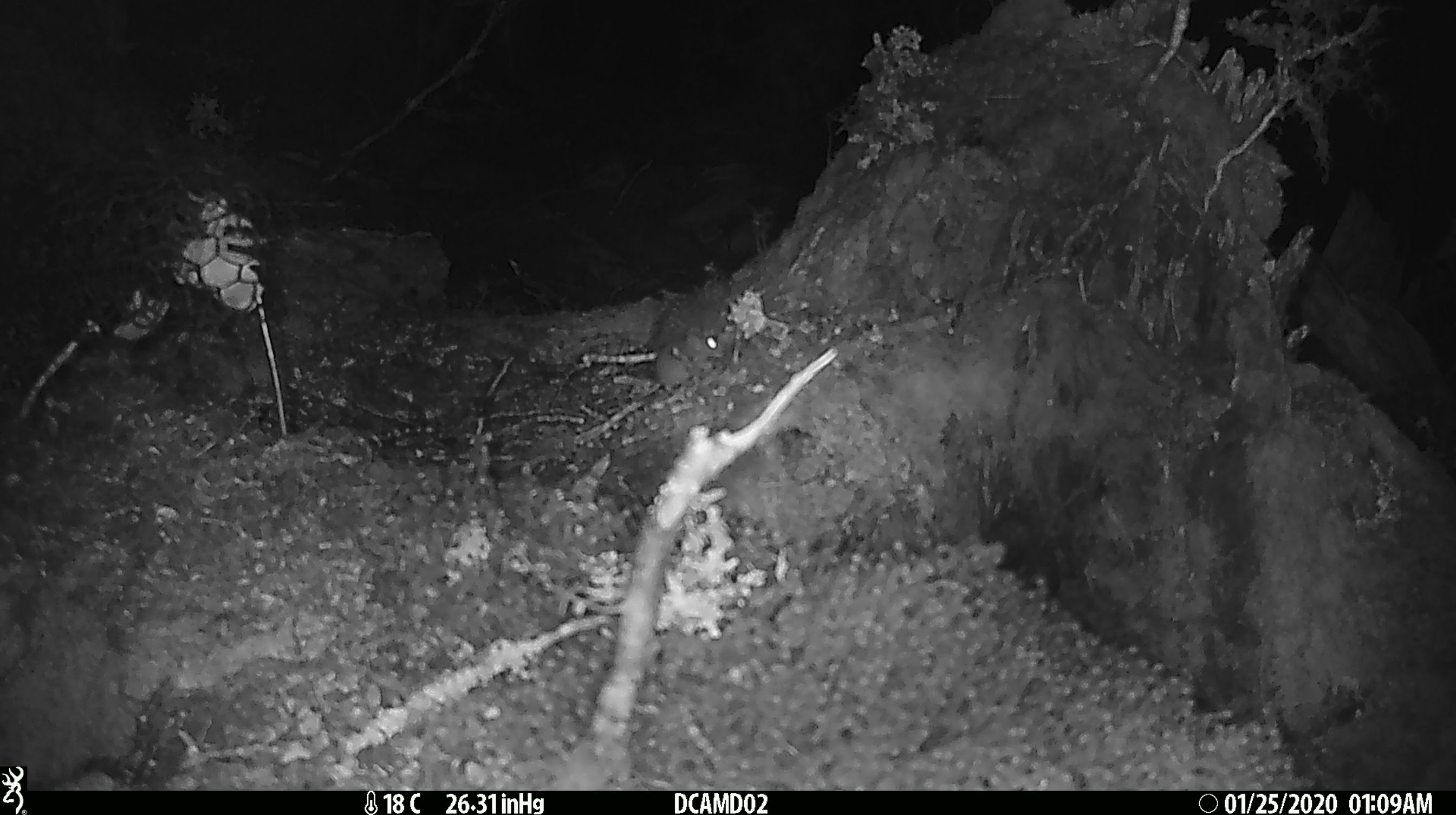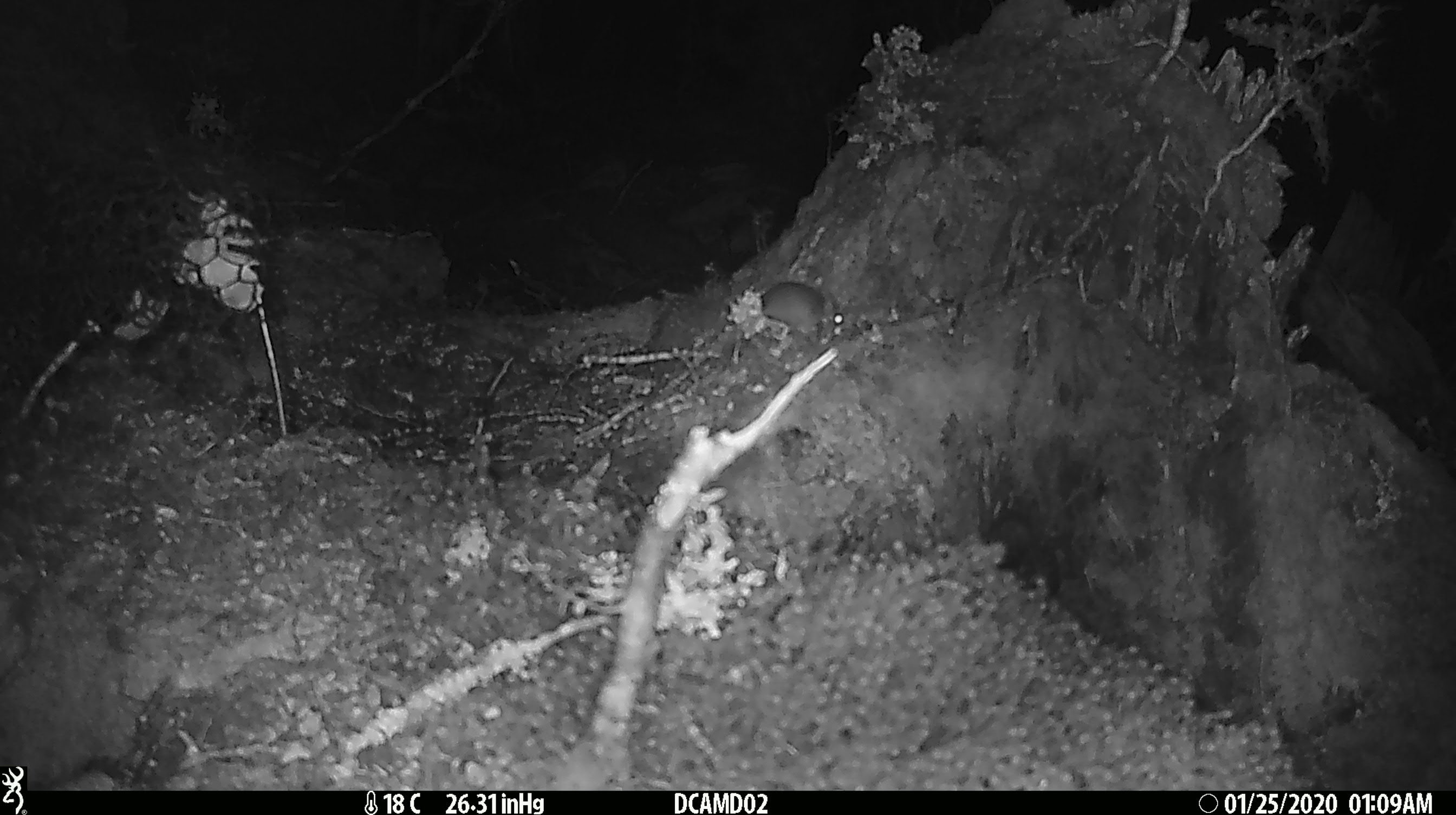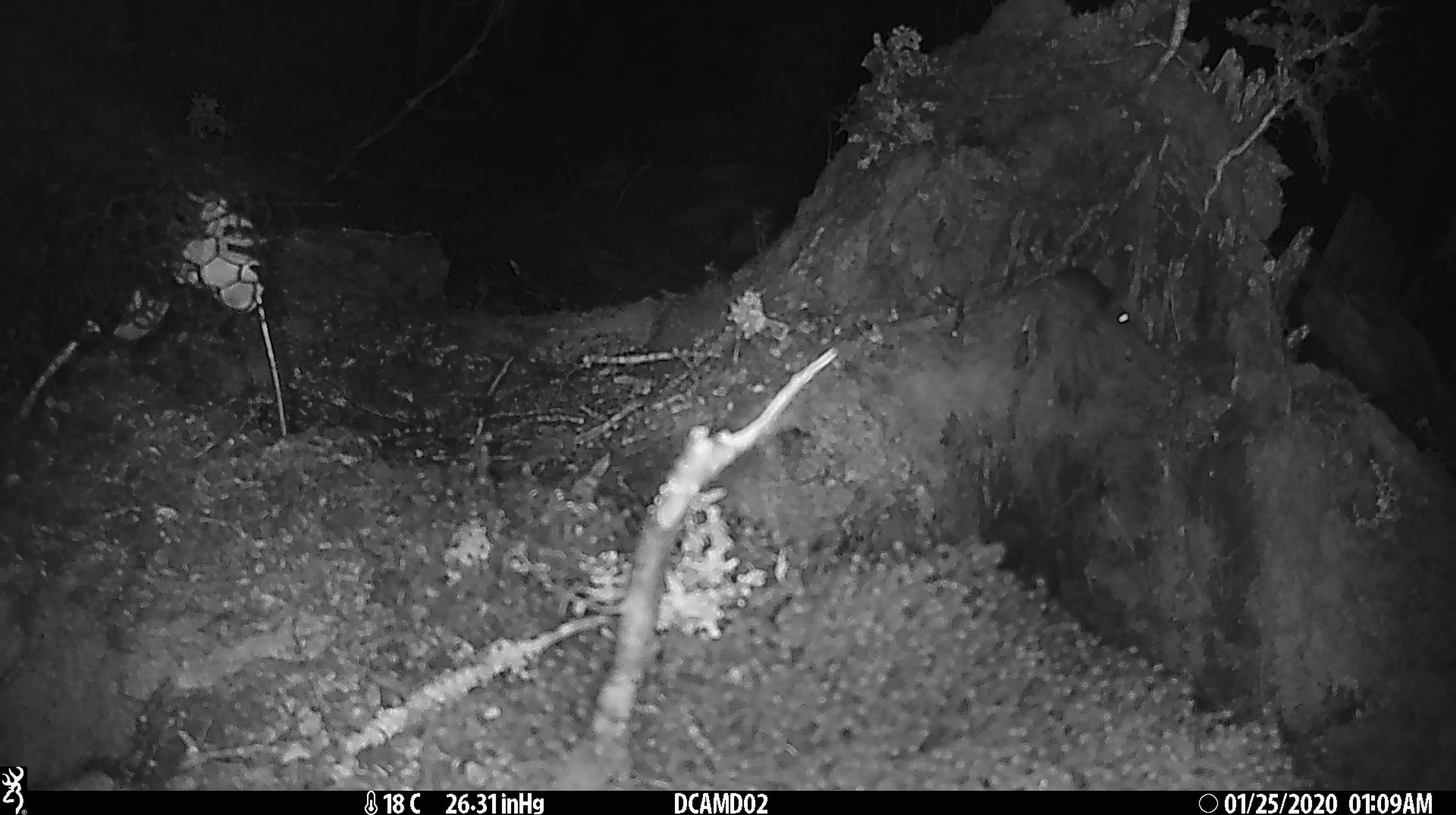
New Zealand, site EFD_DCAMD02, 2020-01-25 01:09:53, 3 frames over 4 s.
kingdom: Animalia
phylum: Chordata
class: Mammalia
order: Rodentia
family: Muridae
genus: Mus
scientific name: Mus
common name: mouse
Mouse (Mus).